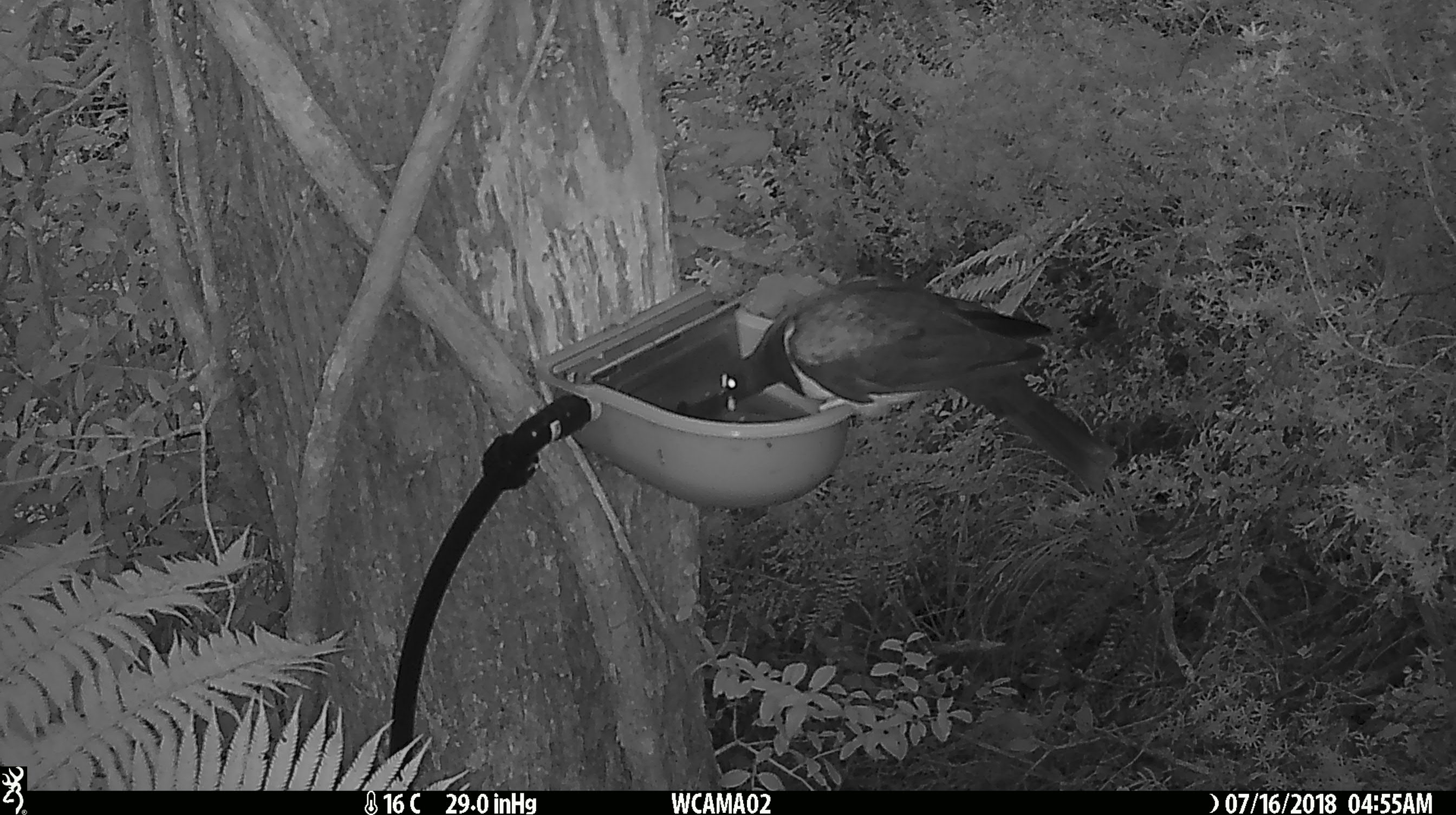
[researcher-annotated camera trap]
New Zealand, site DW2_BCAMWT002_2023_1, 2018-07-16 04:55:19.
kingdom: Animalia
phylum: Chordata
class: Aves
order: Columbiformes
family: Columbidae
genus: Hemiphaga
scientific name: Hemiphaga novaeseelandiae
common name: new zealand pigeon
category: kereru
Kereru (new zealand pigeon) (Hemiphaga novaeseelandiae).